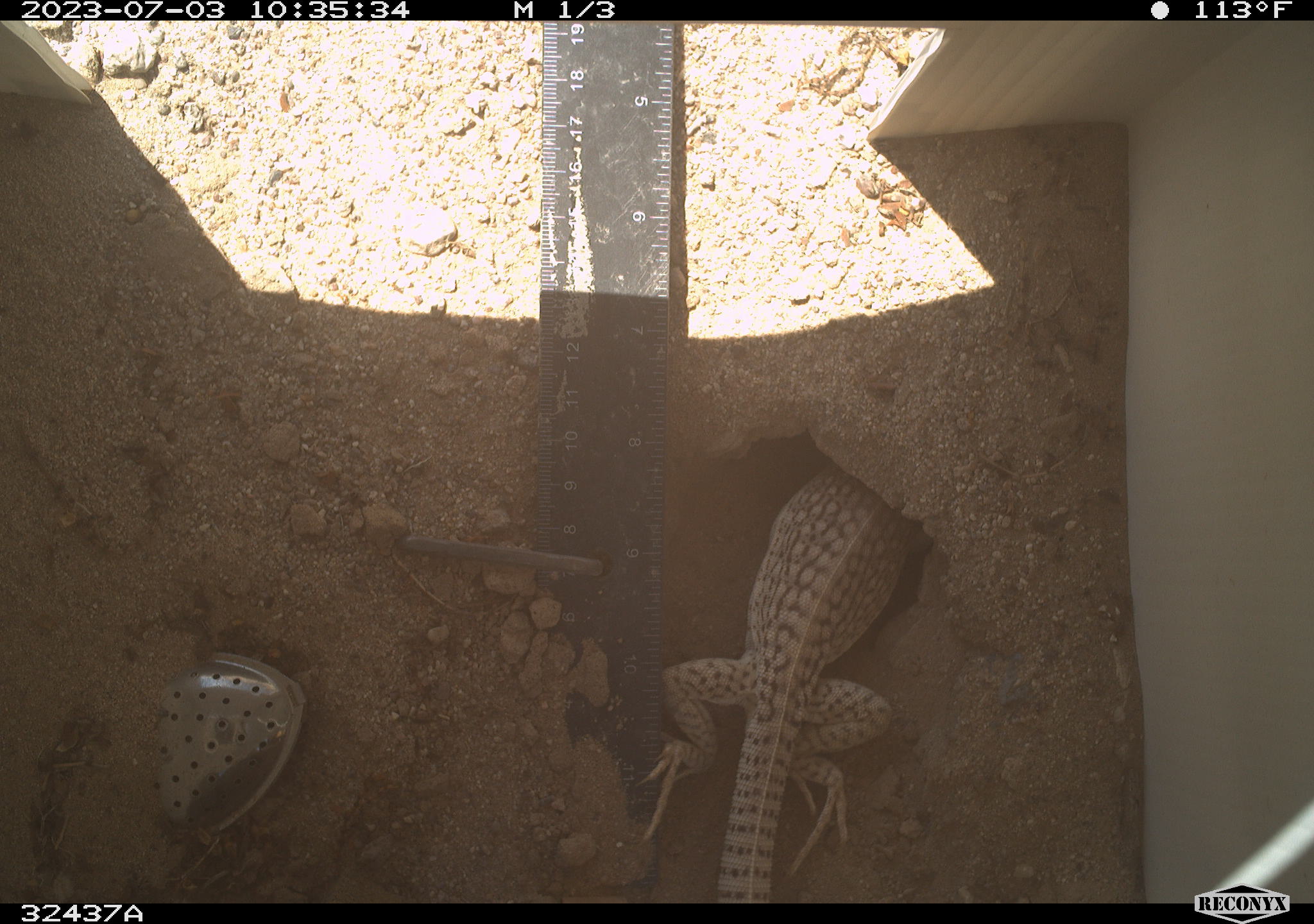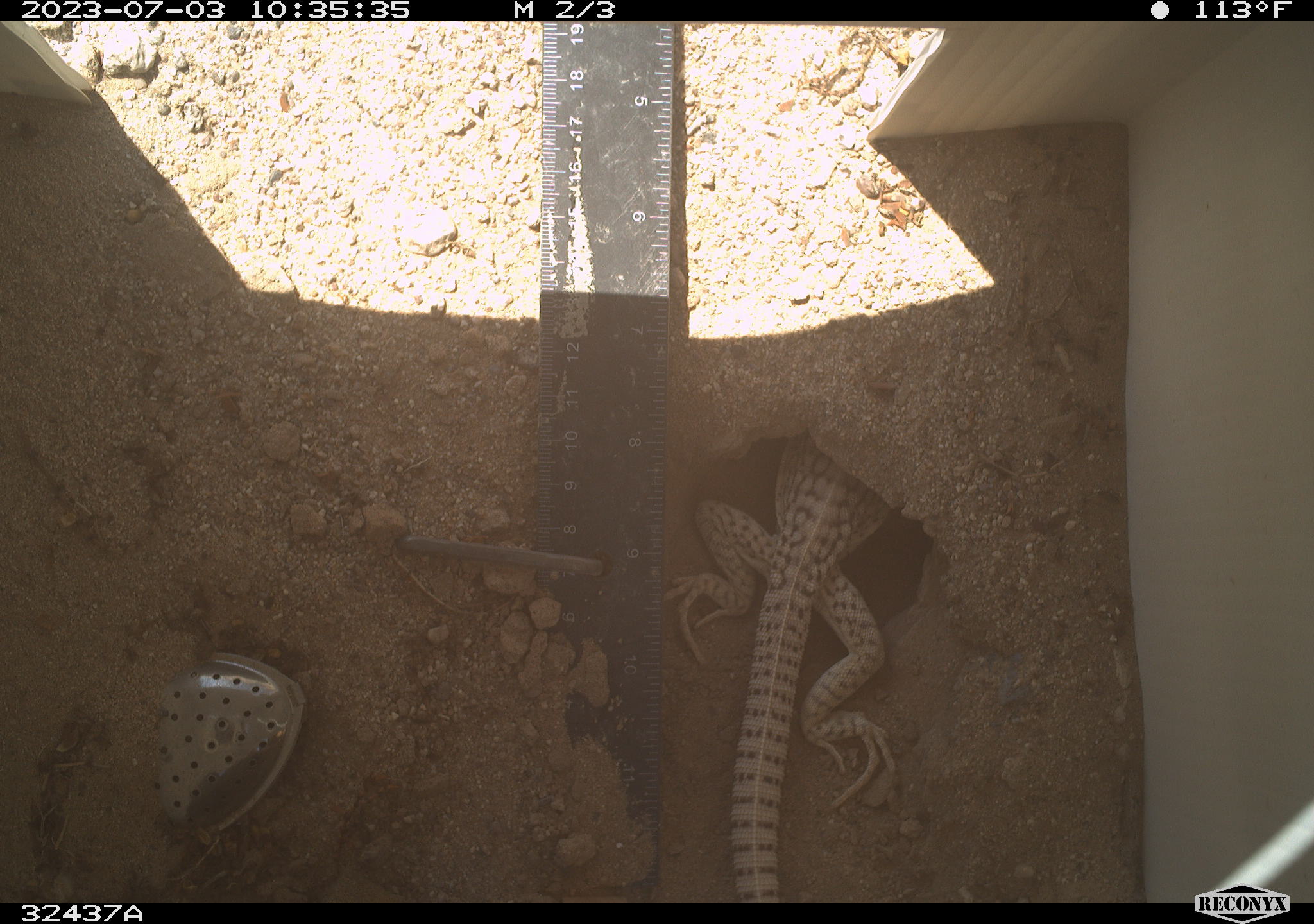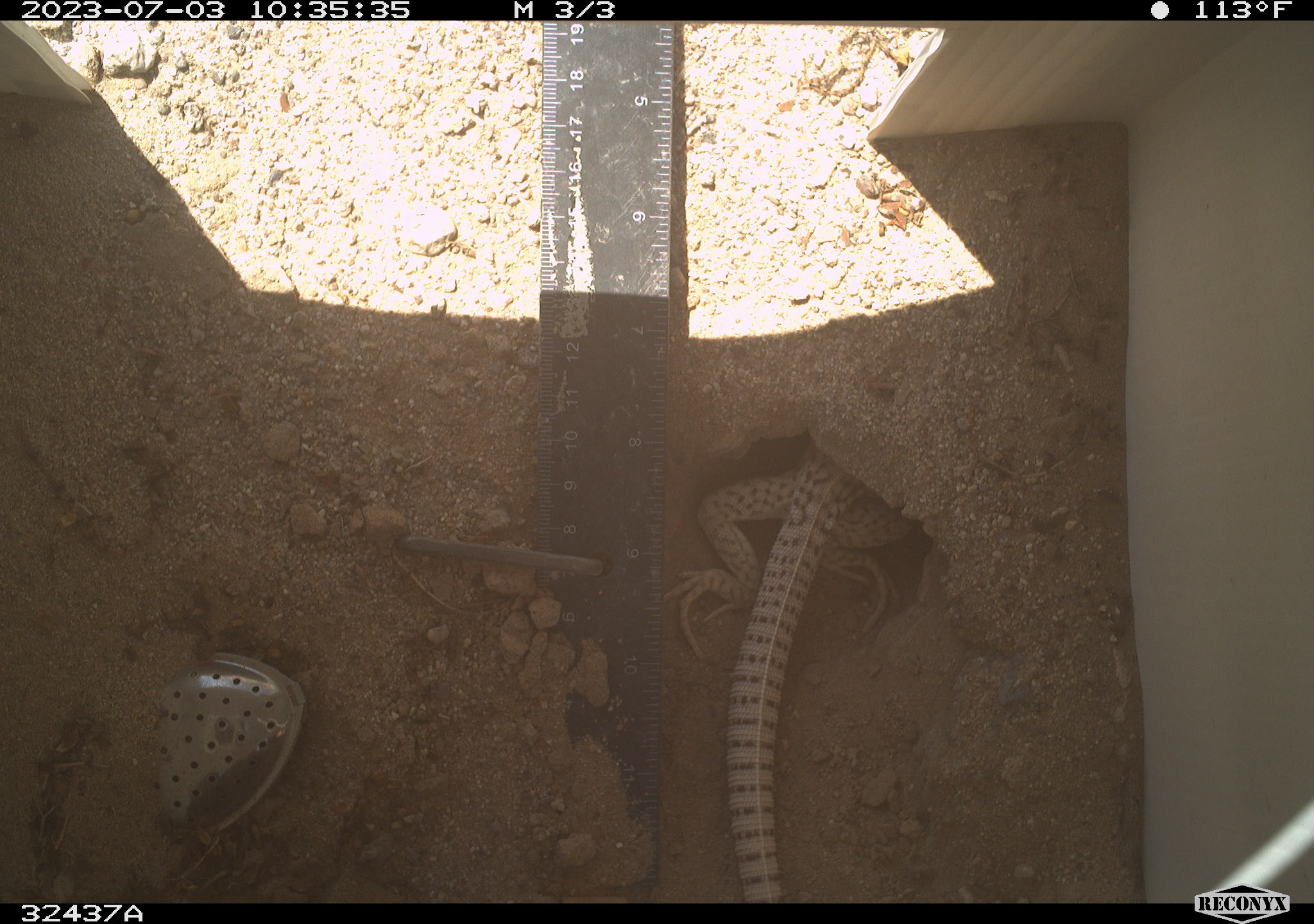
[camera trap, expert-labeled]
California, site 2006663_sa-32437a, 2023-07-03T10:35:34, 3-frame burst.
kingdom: Animalia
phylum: Chordata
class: Reptilia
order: Squamata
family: Iguanidae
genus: Dipsosaurus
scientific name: Dipsosaurus dorsalis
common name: common desert iguana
Common desert iguana (Dipsosaurus dorsalis).